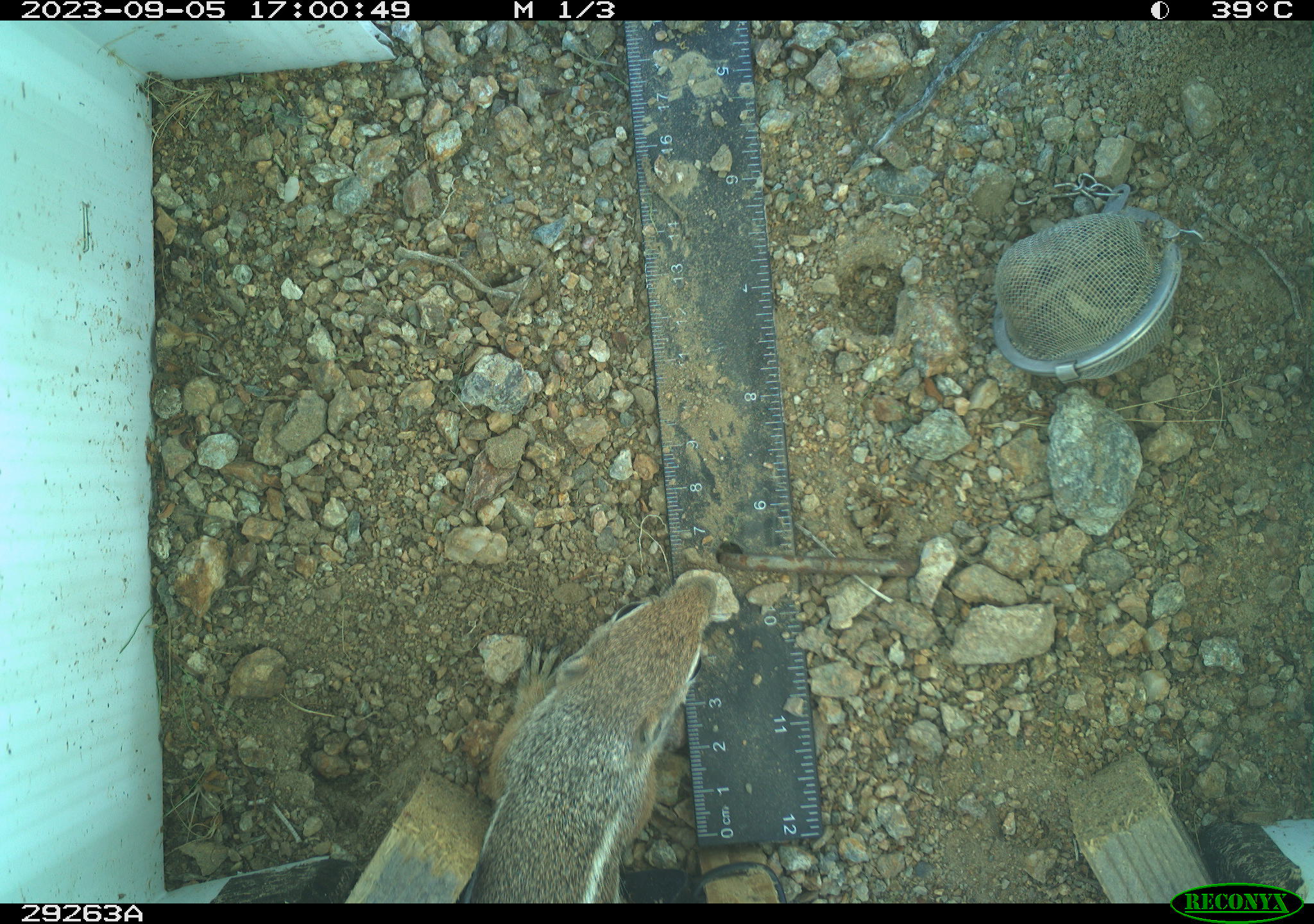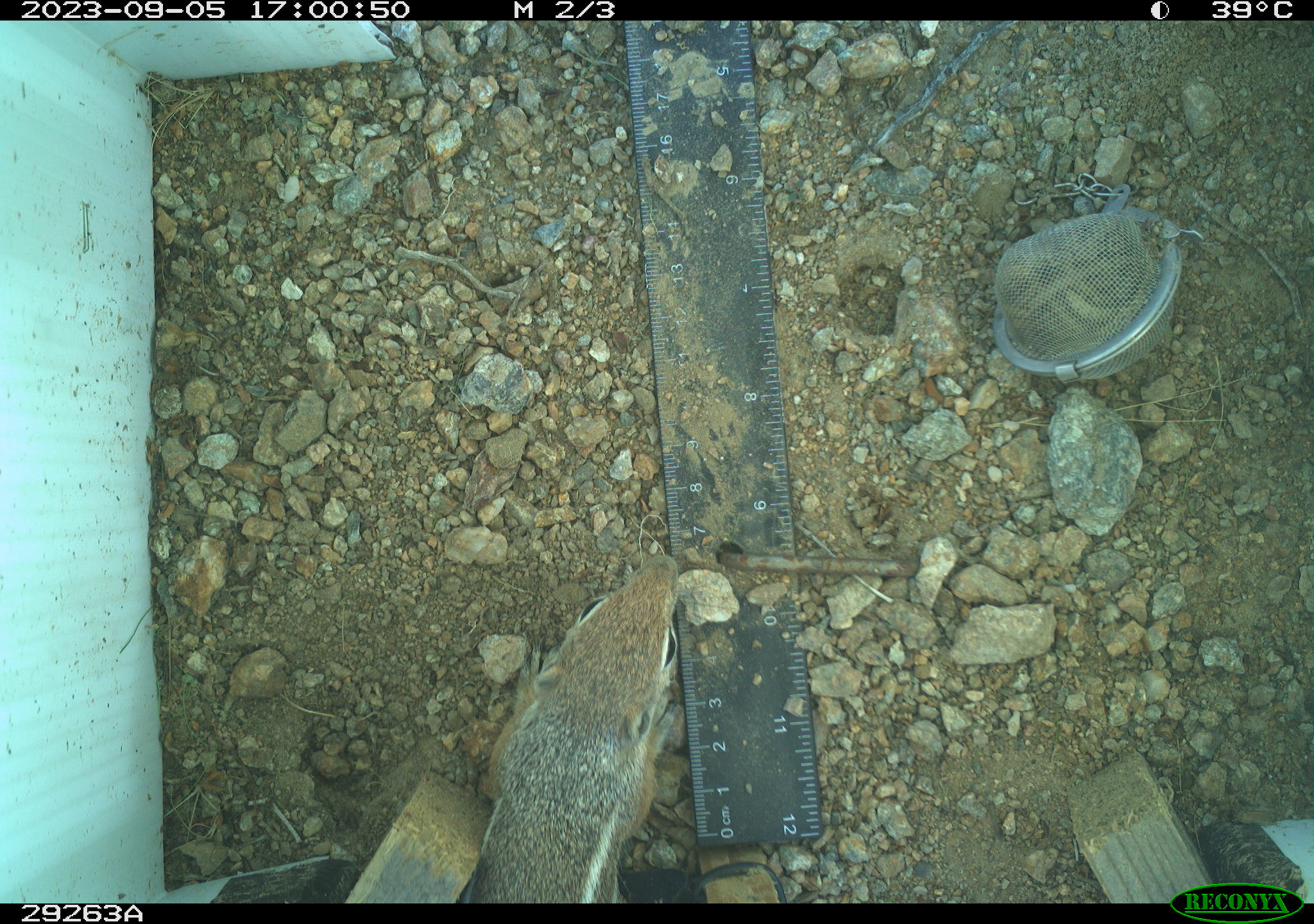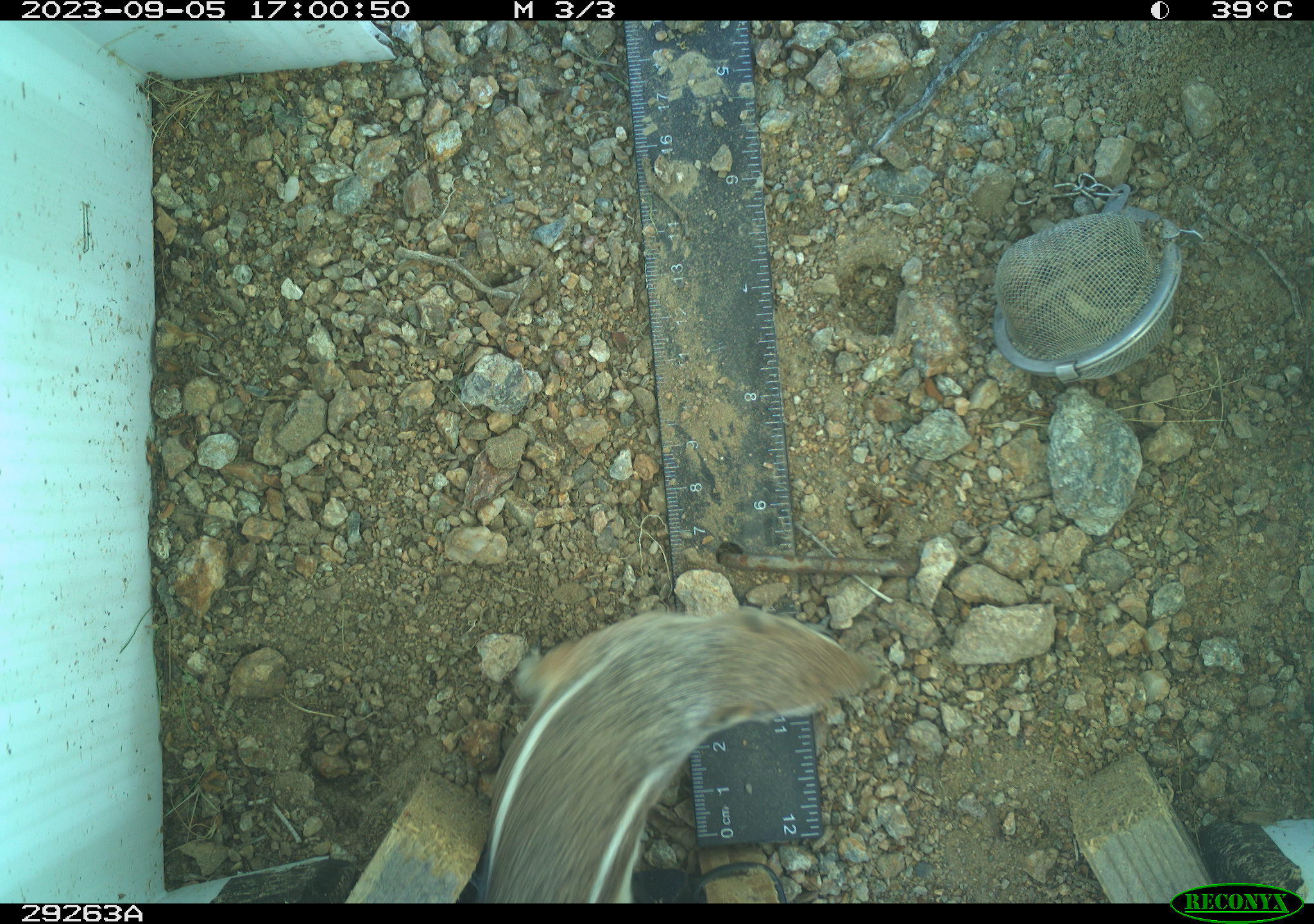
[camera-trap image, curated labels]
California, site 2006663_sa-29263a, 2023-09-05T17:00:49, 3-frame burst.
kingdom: Animalia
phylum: Chordata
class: Mammalia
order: Rodentia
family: Sciuridae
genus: Ammospermophilus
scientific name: Ammospermophilus leucurus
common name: white-tailed antelope squirrel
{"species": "white-tailed antelope squirrel (Ammospermophilus leucurus)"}